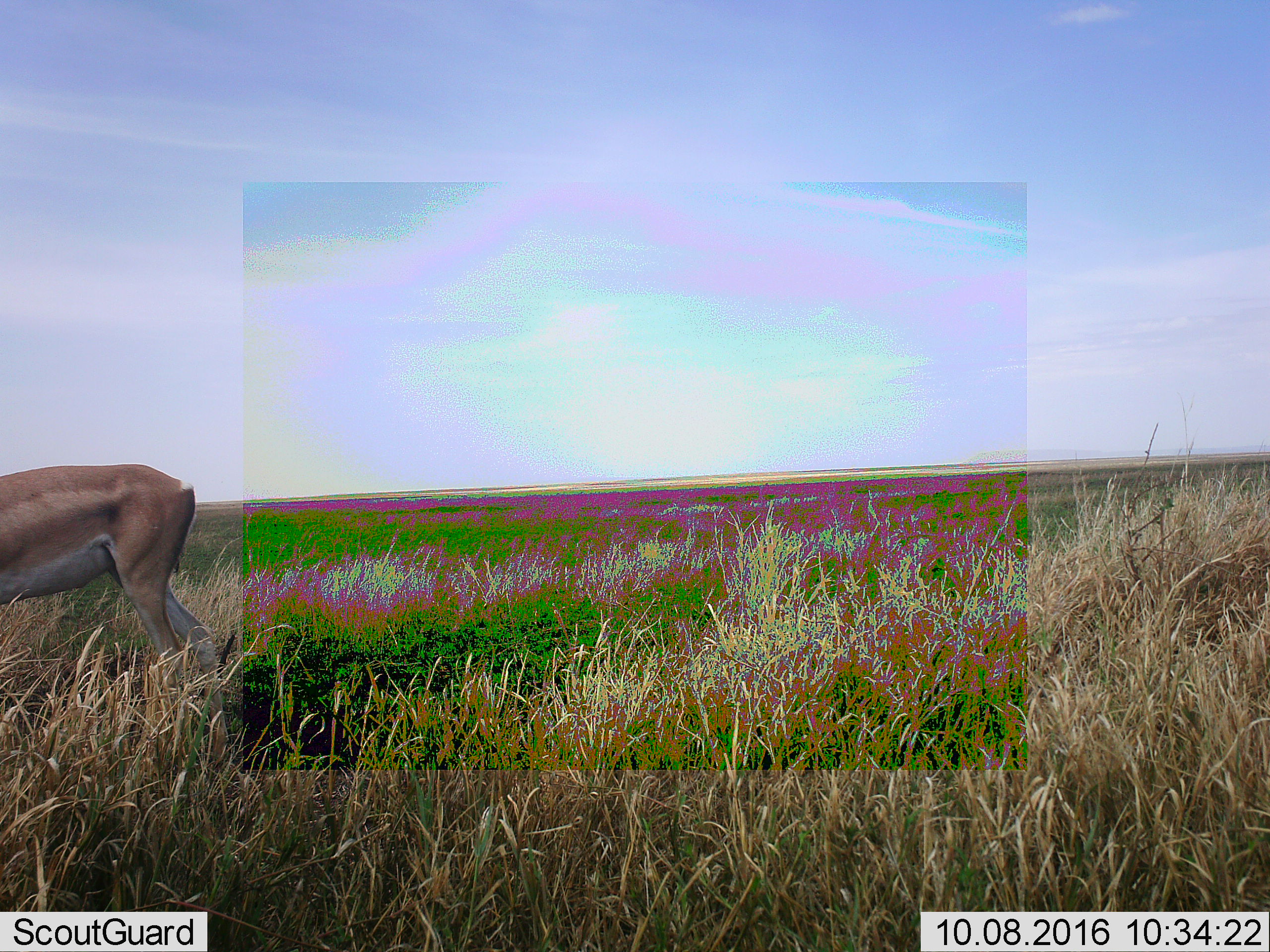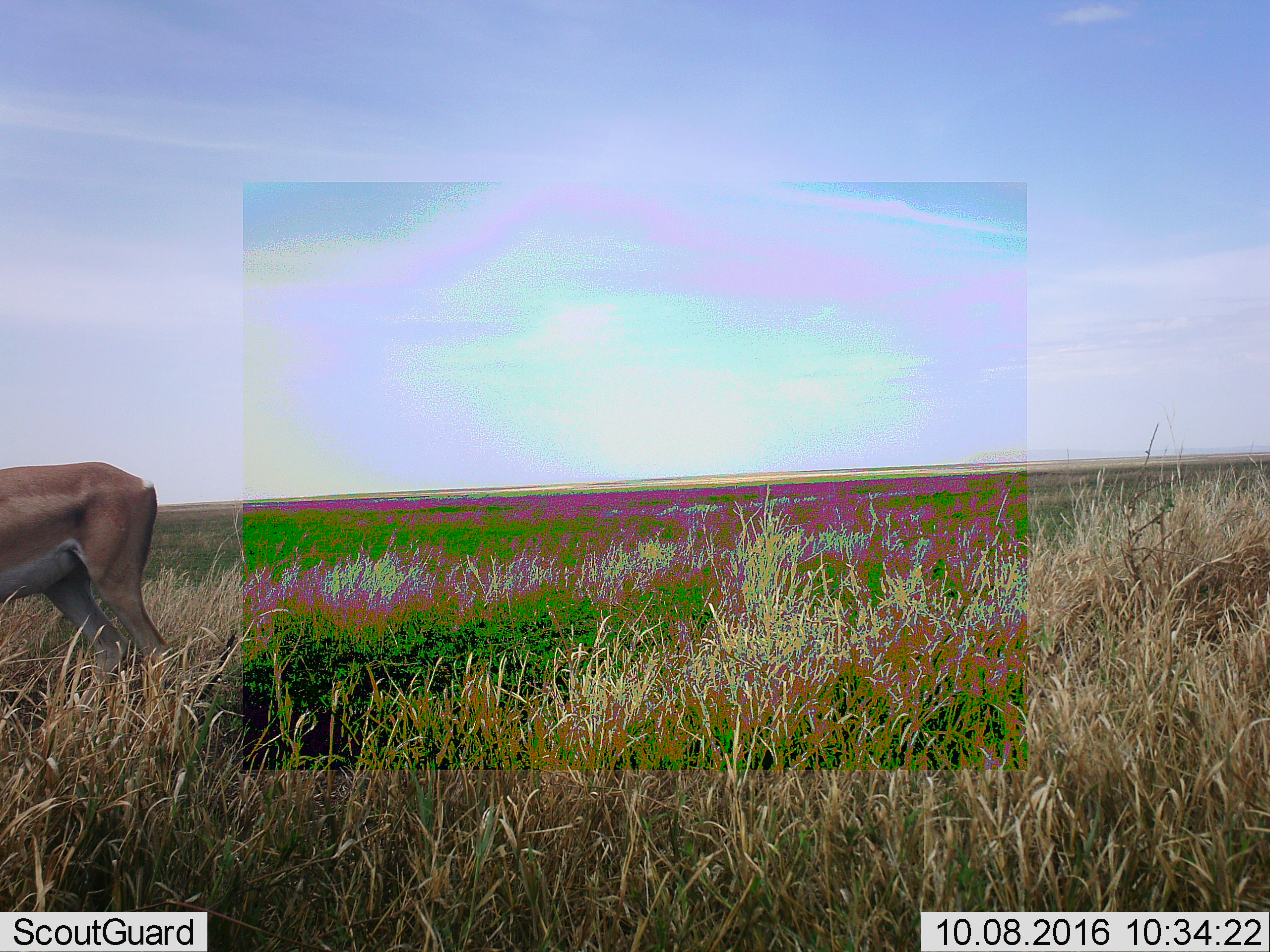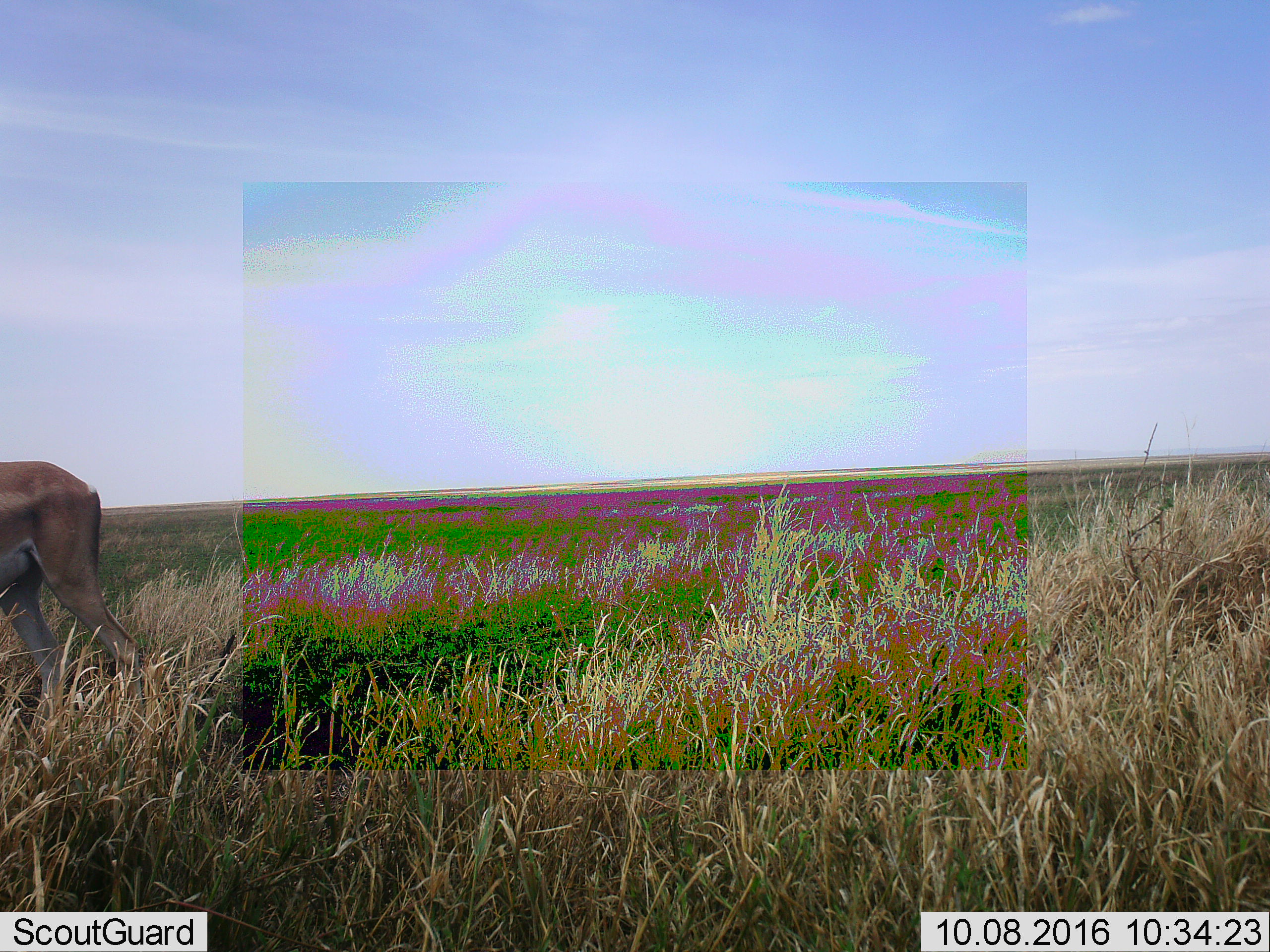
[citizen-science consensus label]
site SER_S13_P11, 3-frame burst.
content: unidentified animal